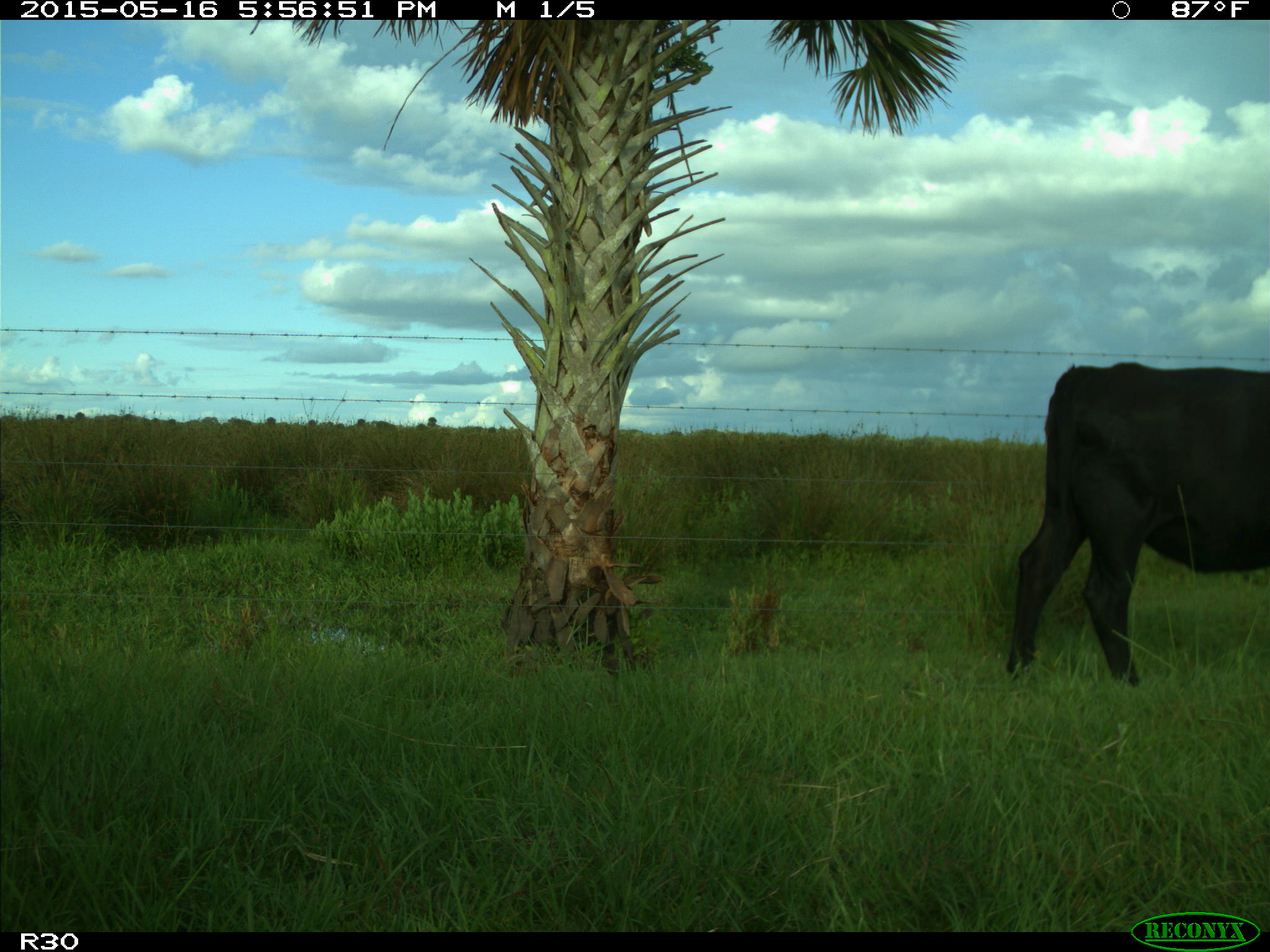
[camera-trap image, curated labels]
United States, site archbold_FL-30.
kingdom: Animalia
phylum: Chordata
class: Mammalia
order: Artiodactyla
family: Bovidae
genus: Bos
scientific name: Bos taurus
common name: domestic cow